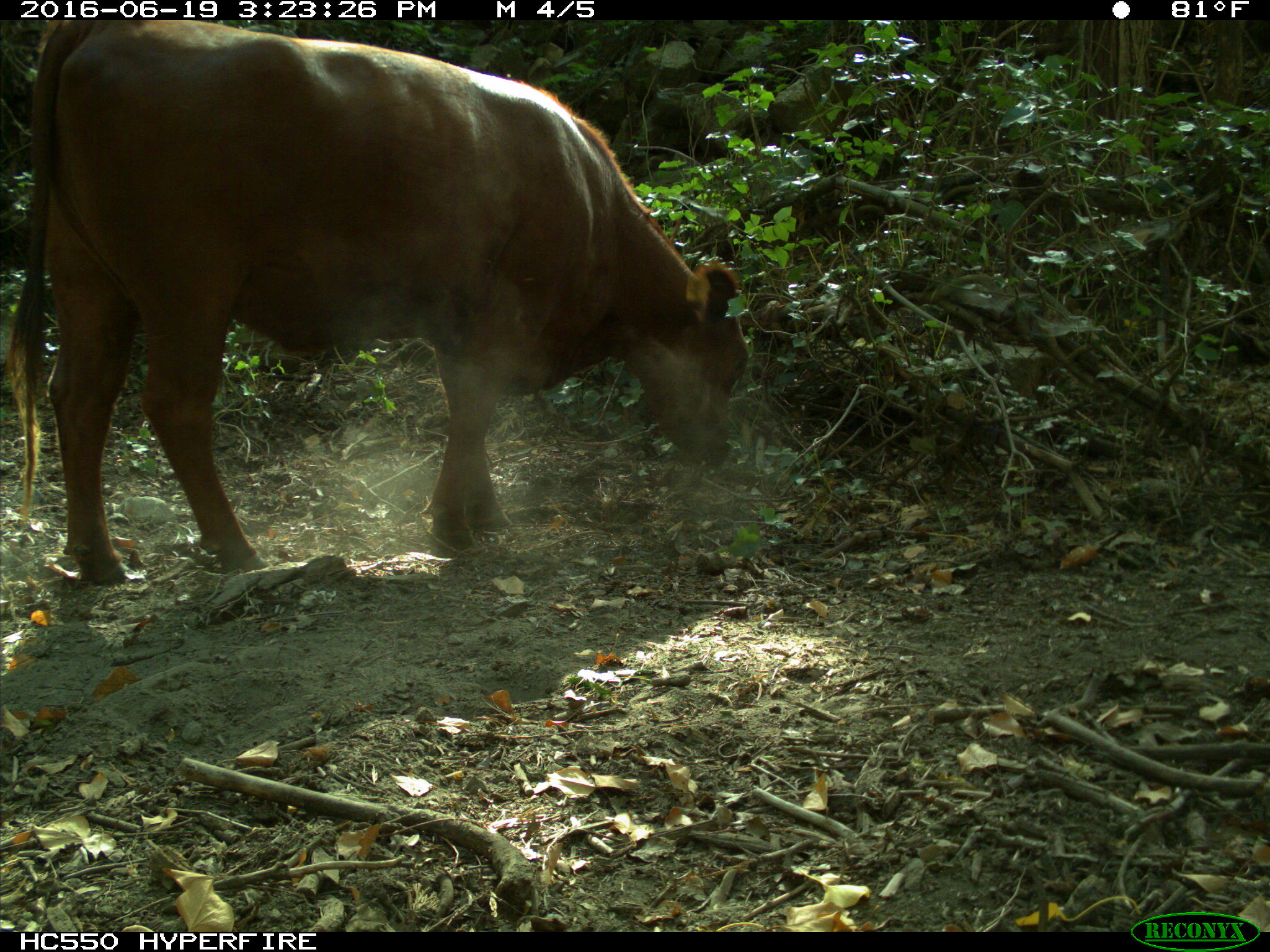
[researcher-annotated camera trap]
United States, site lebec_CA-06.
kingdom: Animalia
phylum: Chordata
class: Mammalia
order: Artiodactyla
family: Bovidae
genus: Bos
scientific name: Bos taurus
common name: domestic cow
Bos taurus (domestic cow).